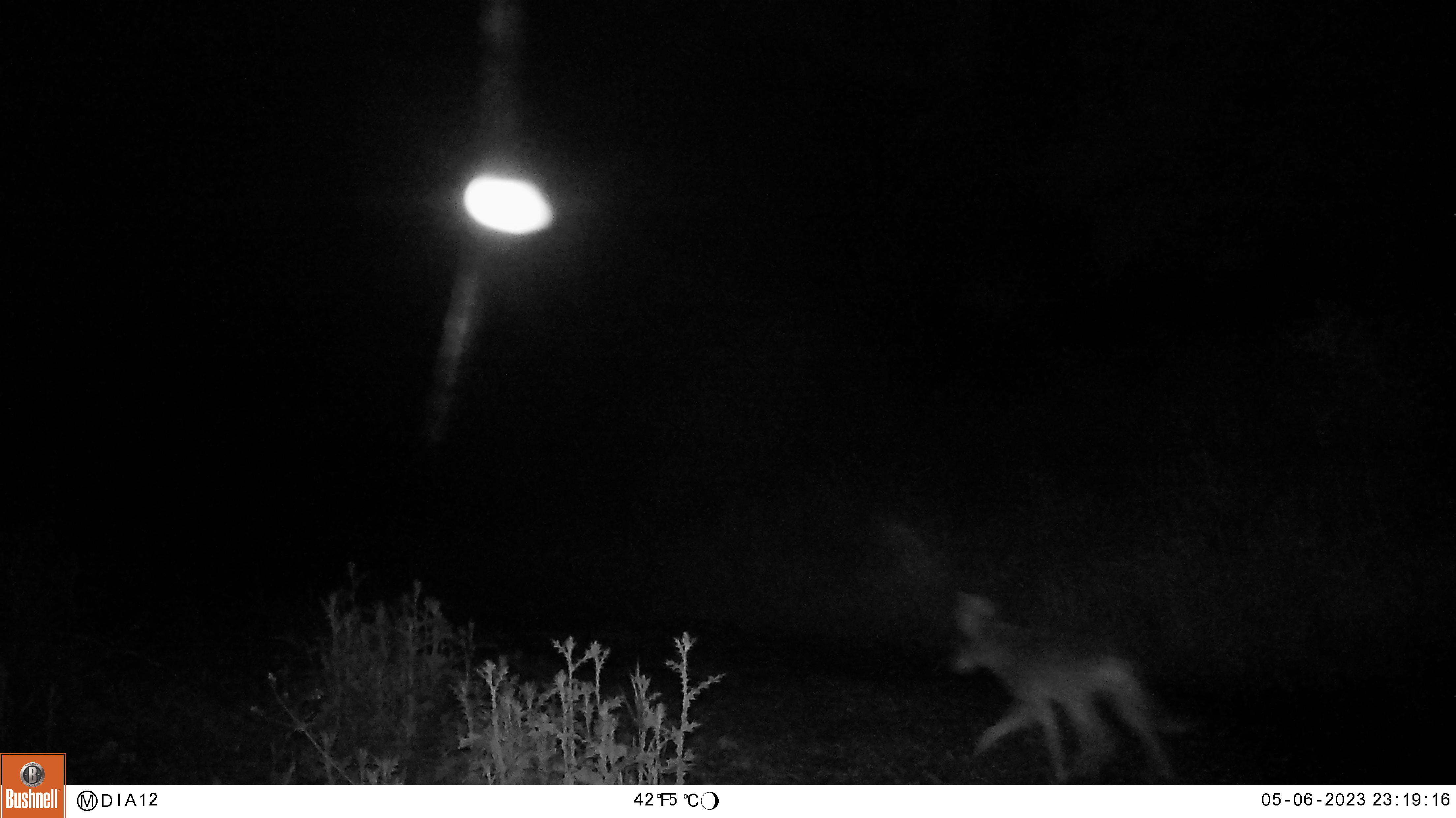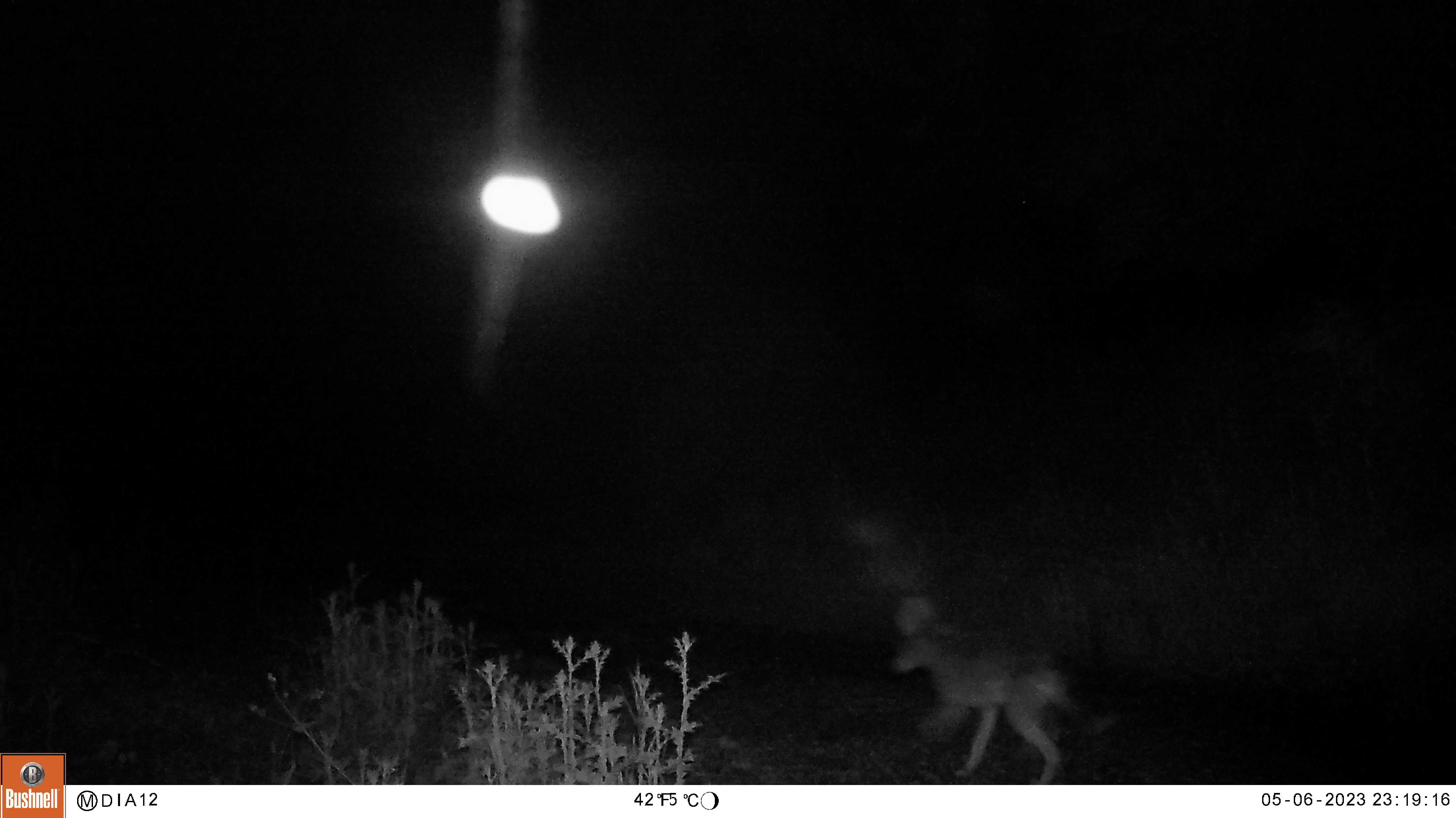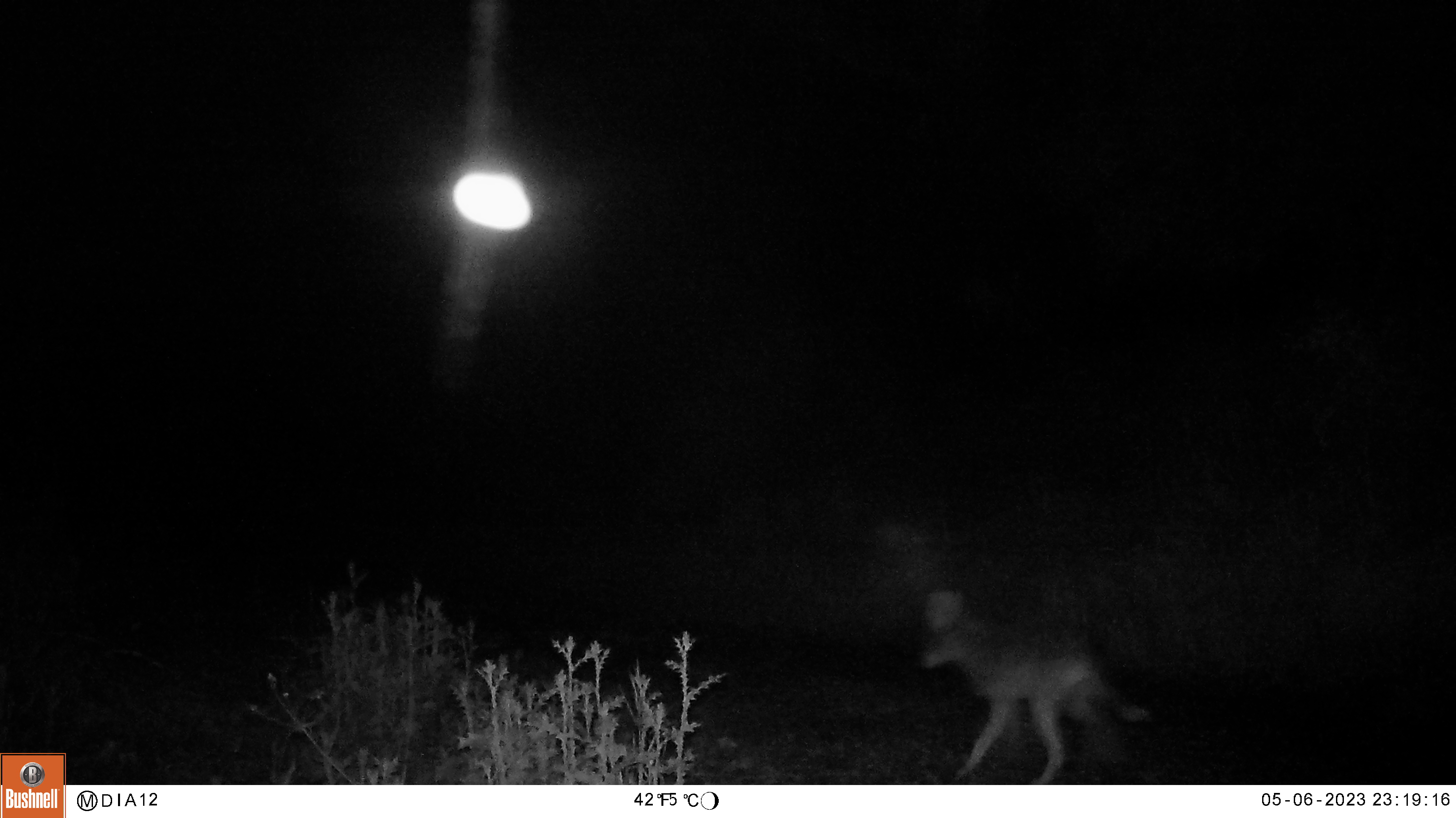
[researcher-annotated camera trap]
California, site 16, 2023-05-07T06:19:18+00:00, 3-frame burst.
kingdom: Animalia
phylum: Chordata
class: Mammalia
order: Carnivora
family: Canidae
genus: Canis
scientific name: Canis latrans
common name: coyote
Coyote (Canis latrans).